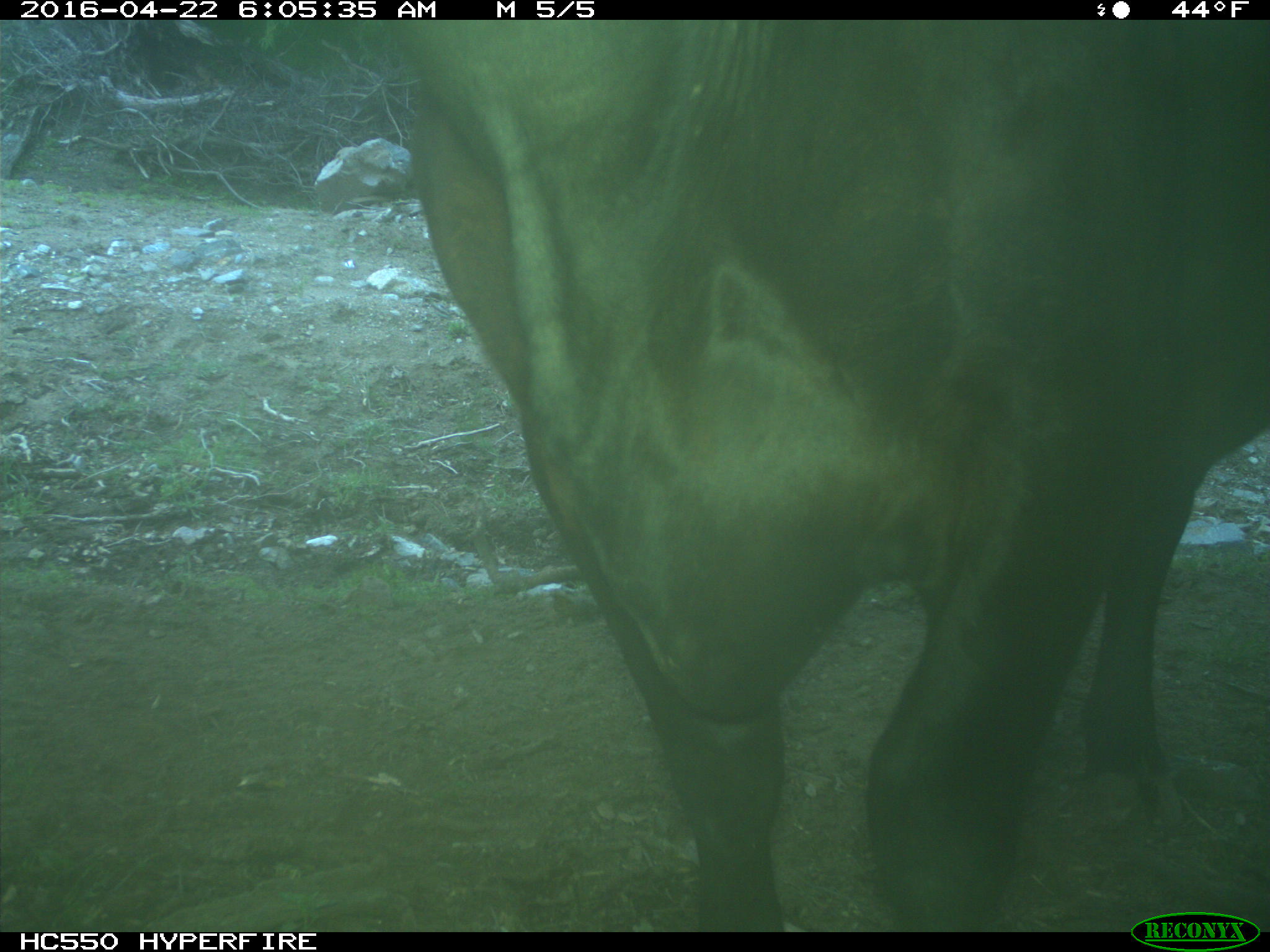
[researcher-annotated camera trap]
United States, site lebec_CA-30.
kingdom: Animalia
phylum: Chordata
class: Mammalia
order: Artiodactyla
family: Bovidae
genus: Bos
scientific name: Bos taurus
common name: domestic cow